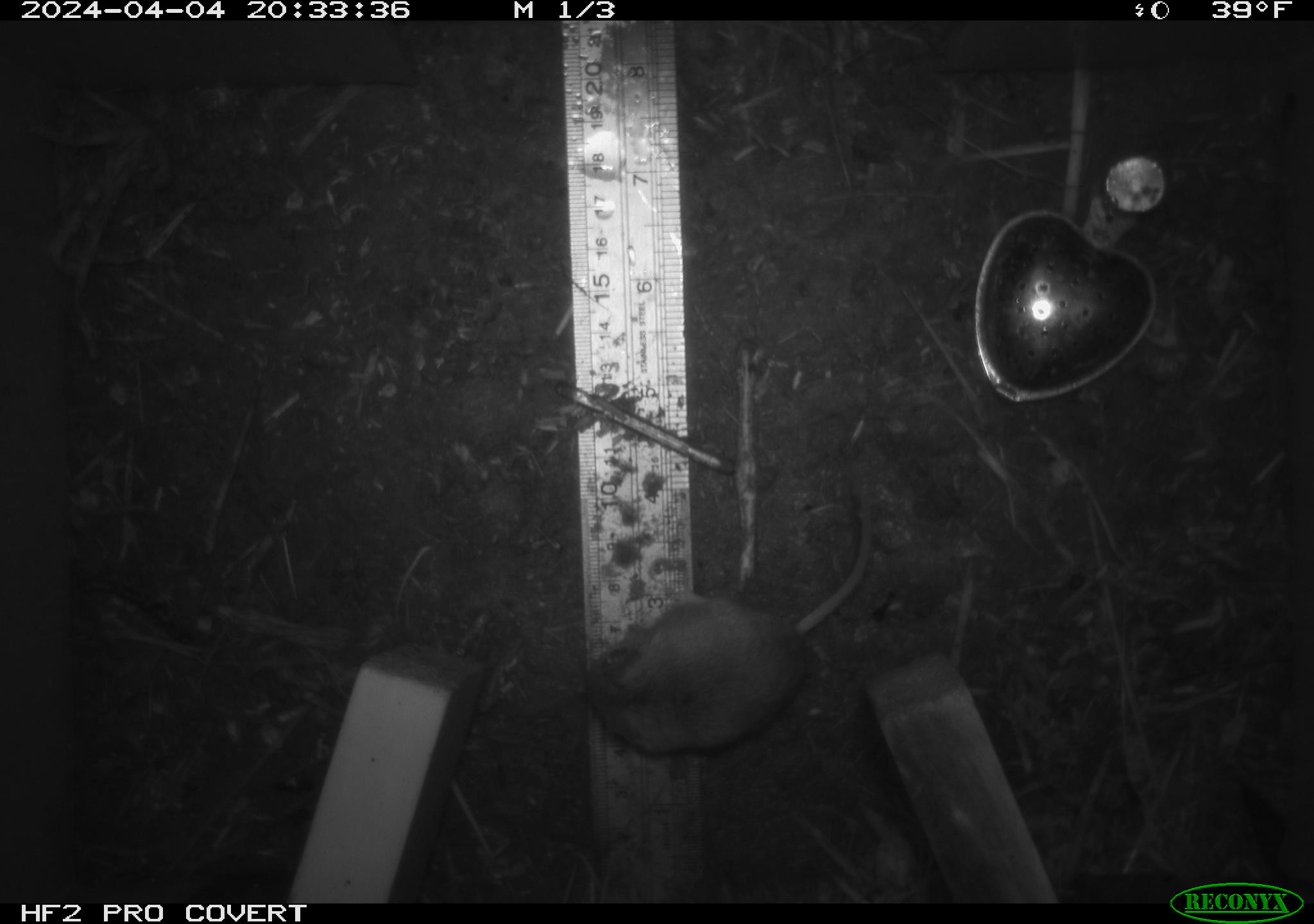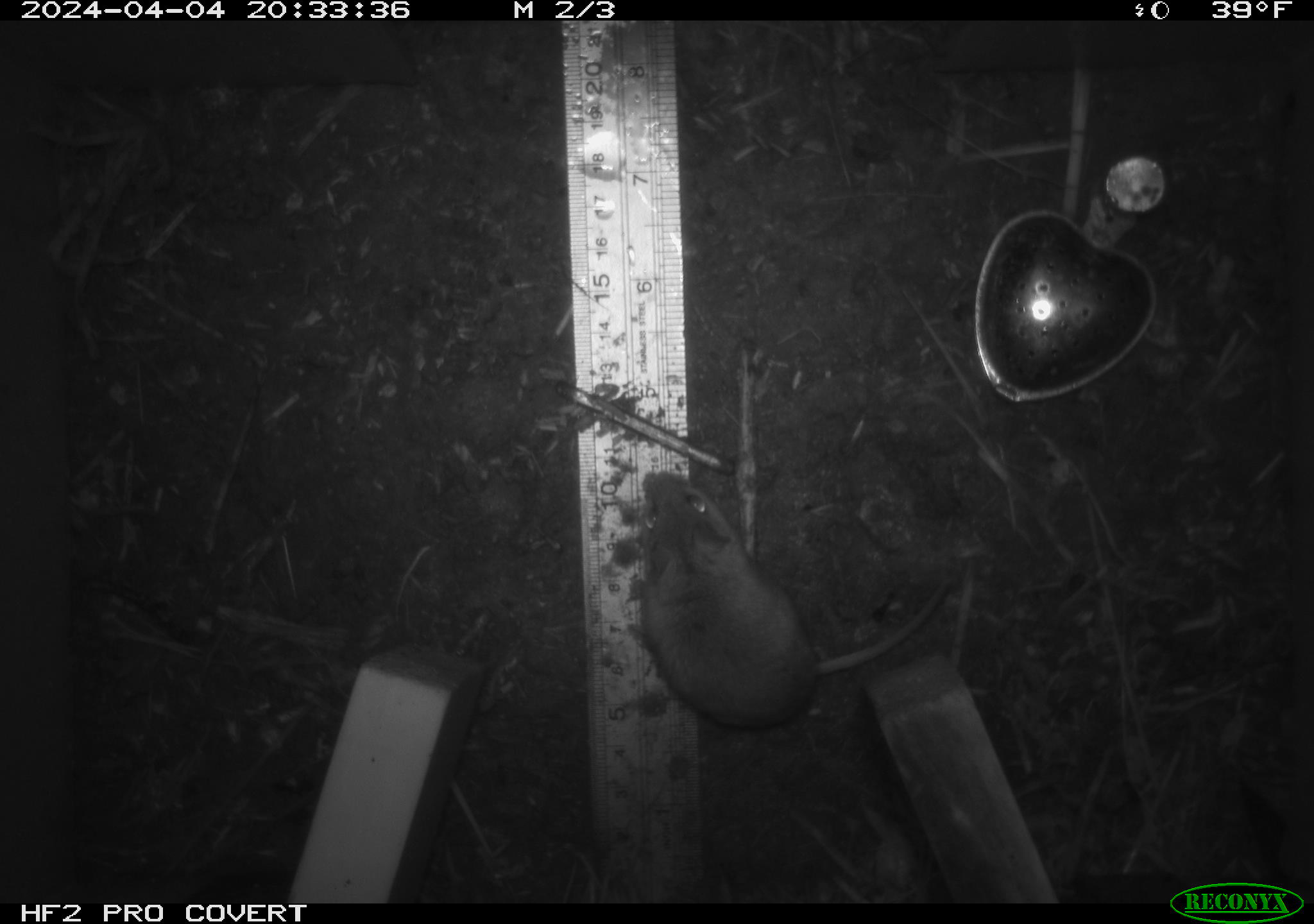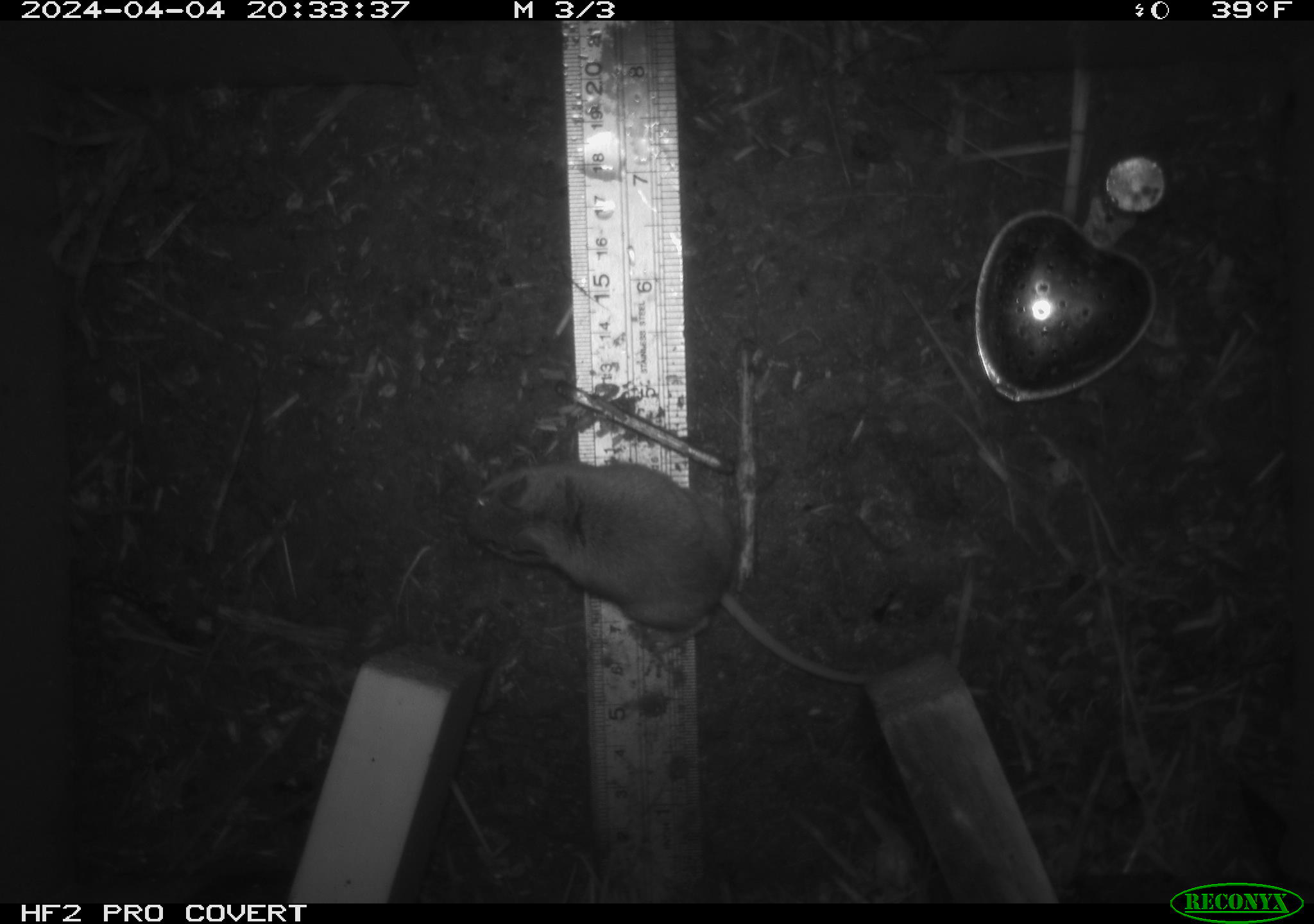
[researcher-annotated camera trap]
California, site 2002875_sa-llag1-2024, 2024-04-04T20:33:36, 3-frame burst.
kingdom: Animalia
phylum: Chordata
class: Mammalia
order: Rodentia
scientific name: Rodentia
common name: mouse species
Mouse species (Rodentia).